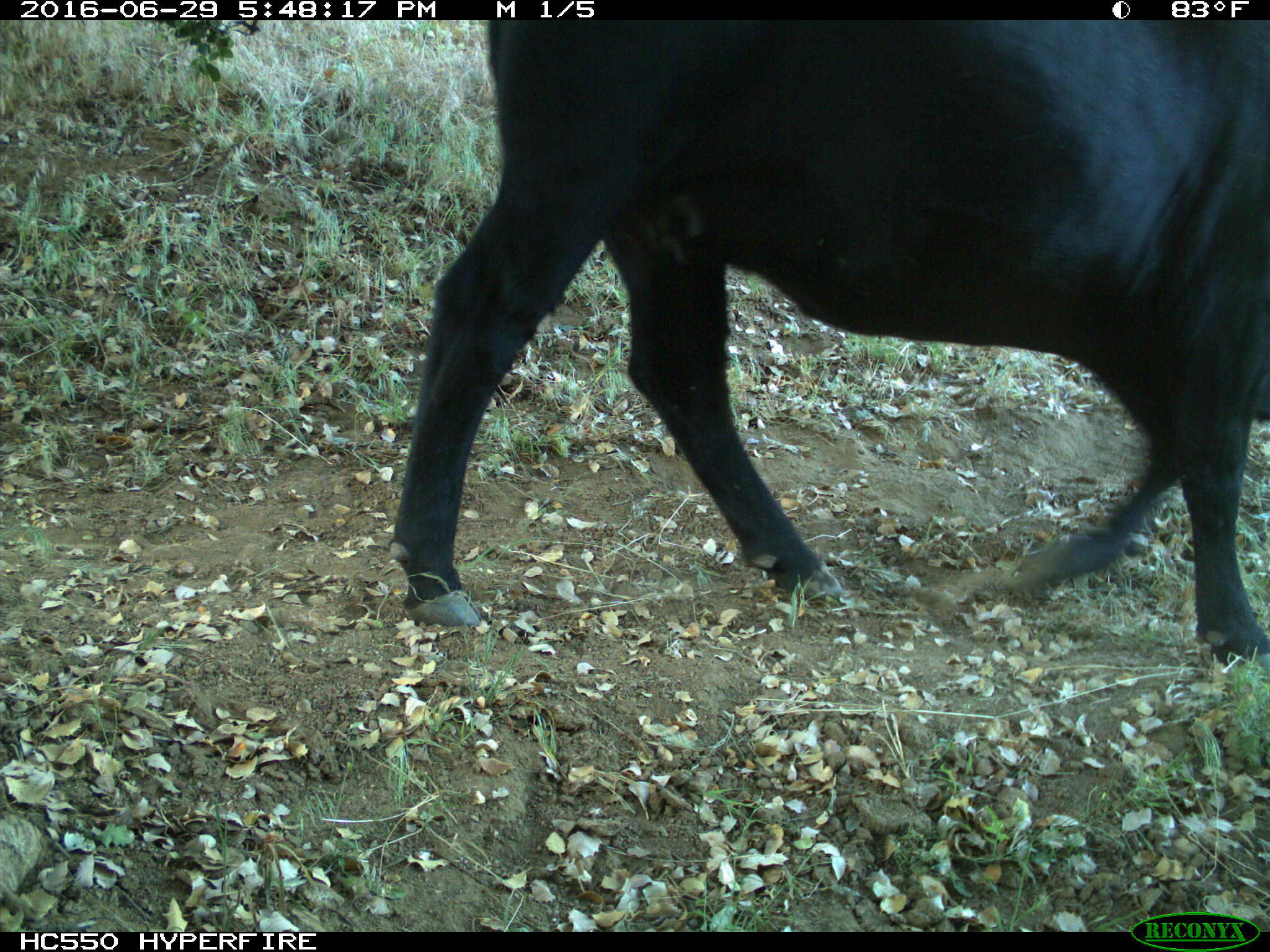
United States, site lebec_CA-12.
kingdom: Animalia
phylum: Chordata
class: Mammalia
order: Artiodactyla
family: Bovidae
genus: Bos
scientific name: Bos taurus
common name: domestic cow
Bos taurus (domestic cow).